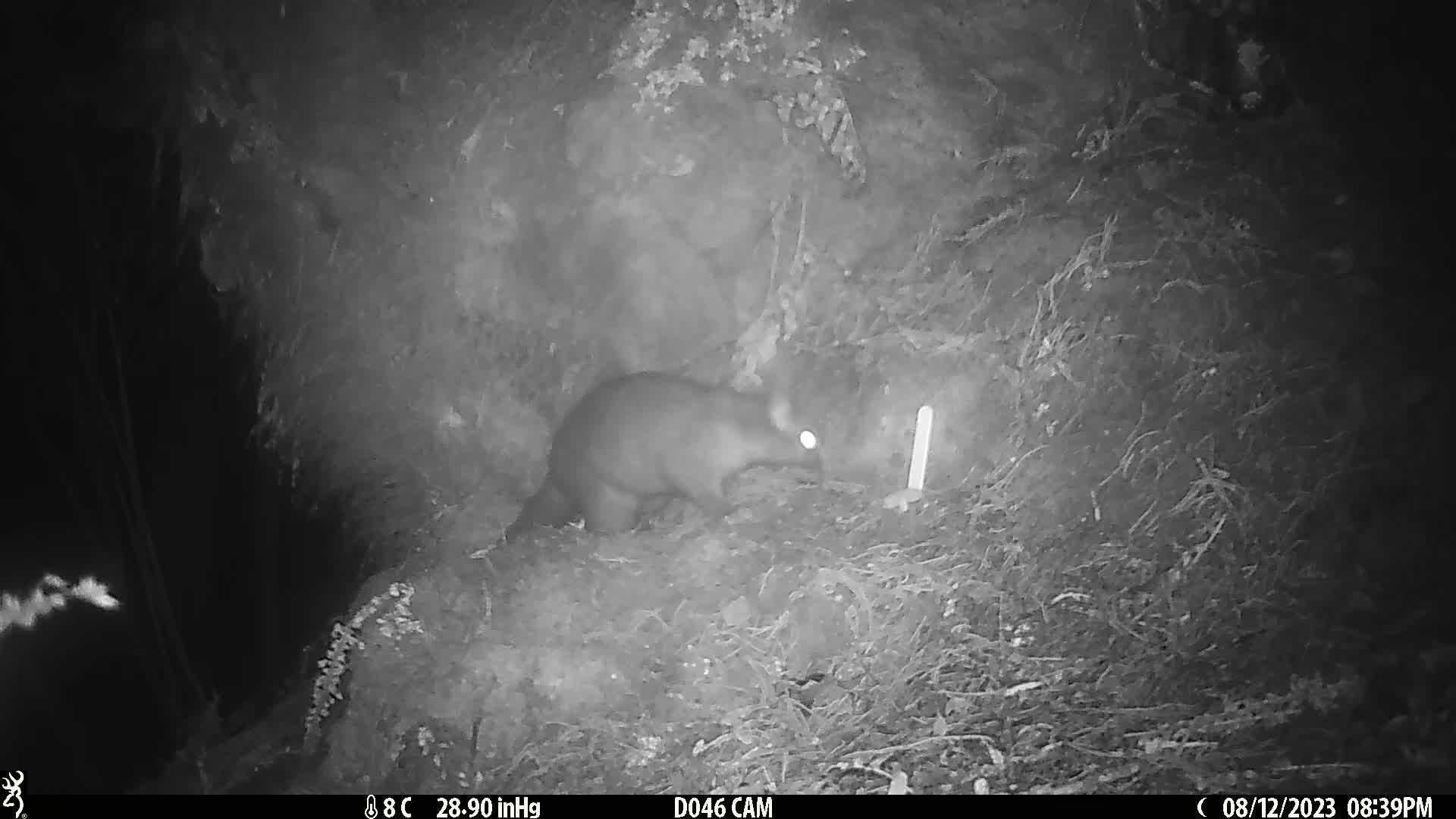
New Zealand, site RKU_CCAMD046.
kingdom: Animalia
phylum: Chordata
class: Mammalia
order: Diprotodontia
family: Phalangeridae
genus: Trichosurus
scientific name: Trichosurus vulpecula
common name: common brushtail possum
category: possum